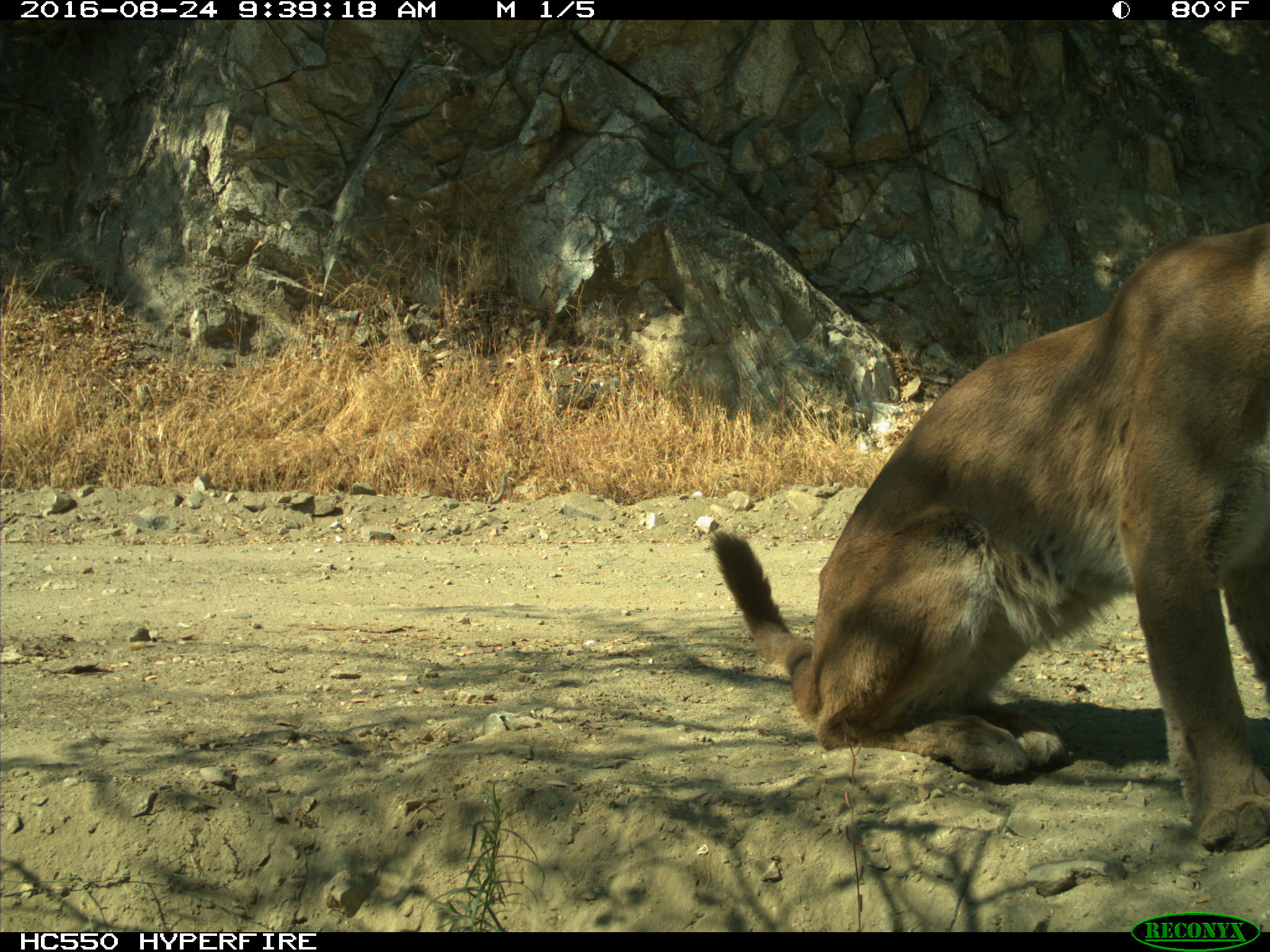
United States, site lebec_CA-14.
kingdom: Animalia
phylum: Chordata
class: Mammalia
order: Carnivora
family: Felidae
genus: Puma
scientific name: Puma concolor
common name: mountain lion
Puma concolor (mountain lion).